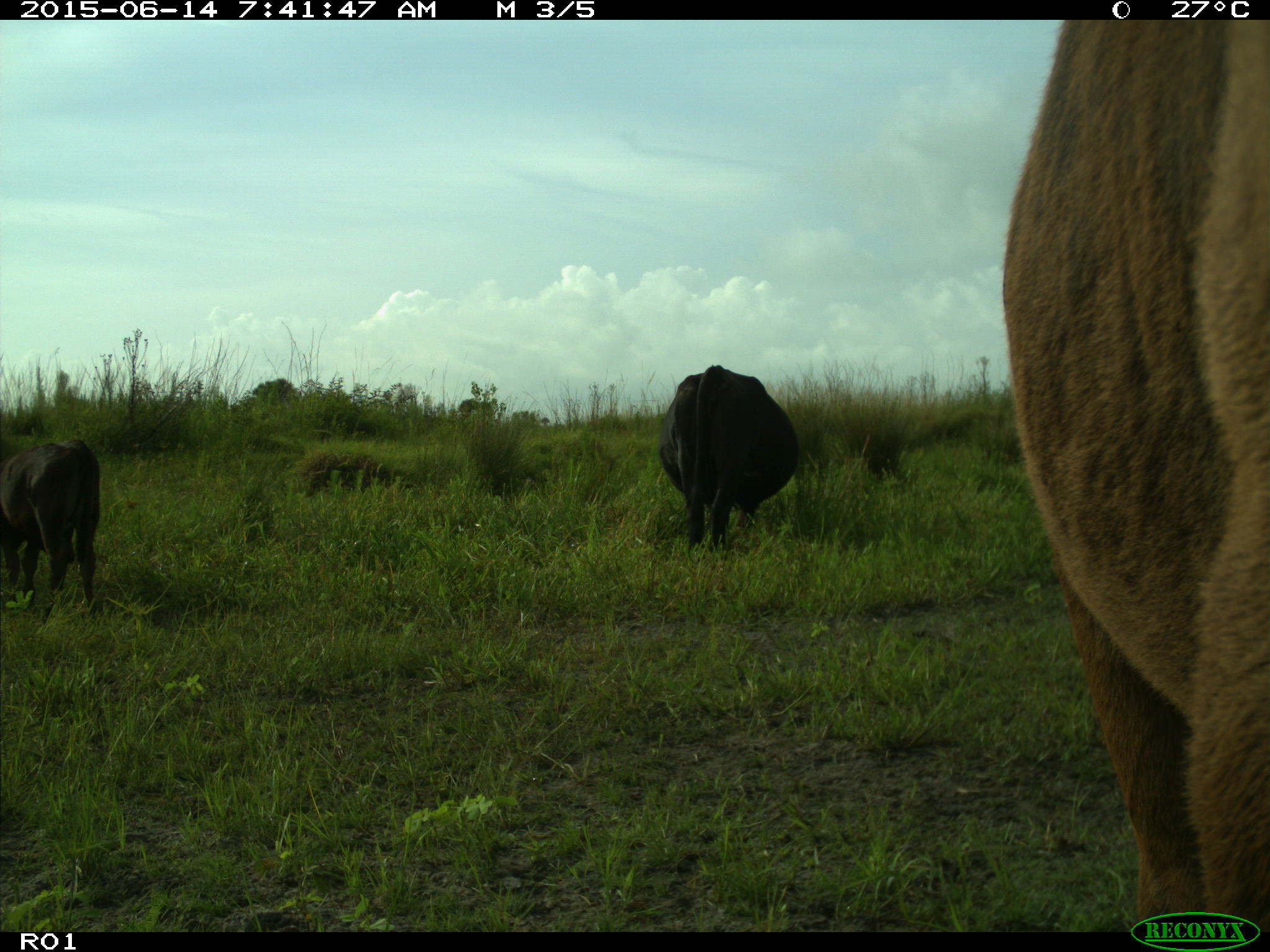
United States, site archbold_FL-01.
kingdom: Animalia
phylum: Chordata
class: Mammalia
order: Artiodactyla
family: Bovidae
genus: Bos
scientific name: Bos taurus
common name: domestic cow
Bos taurus (domestic cow).